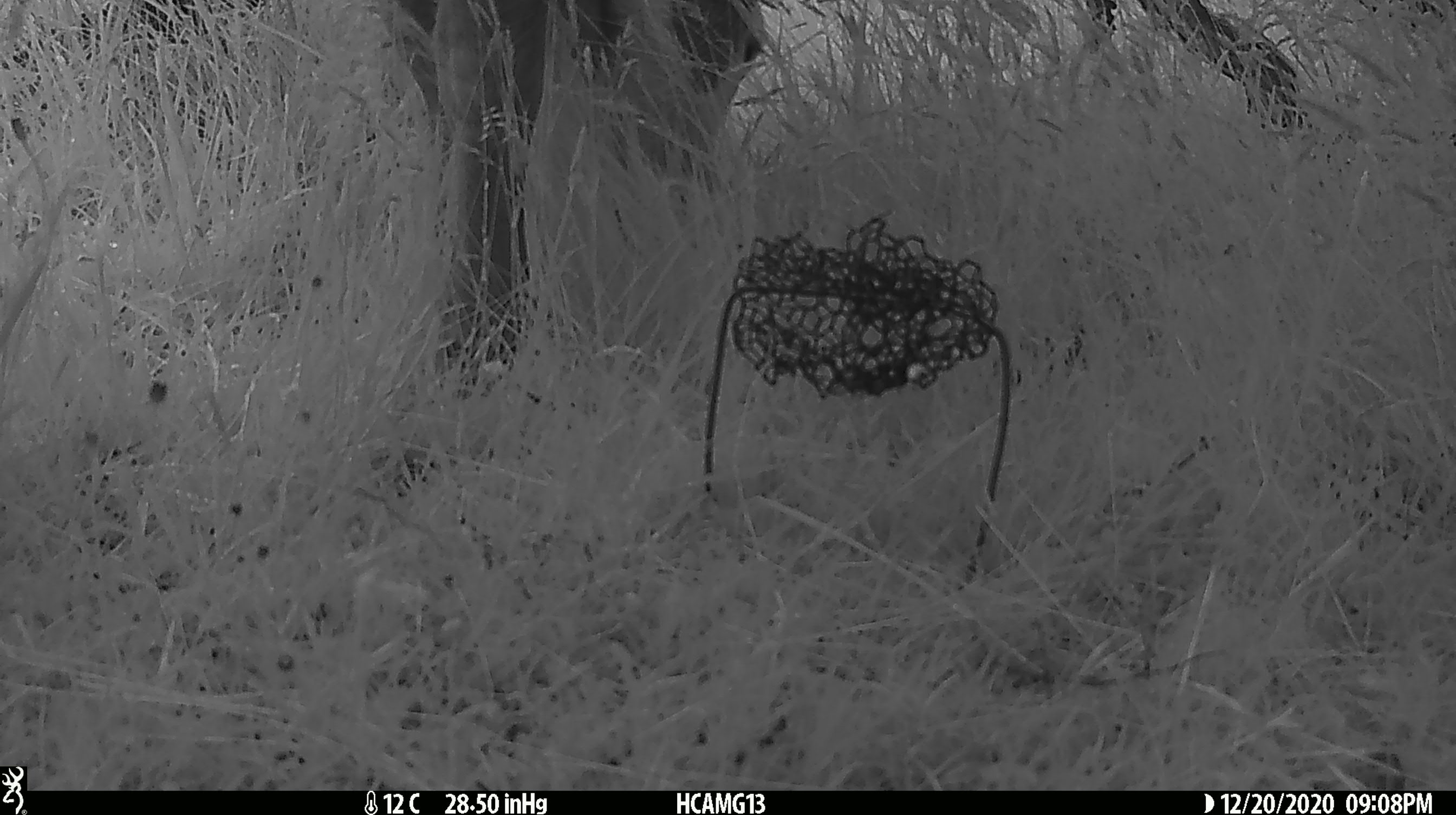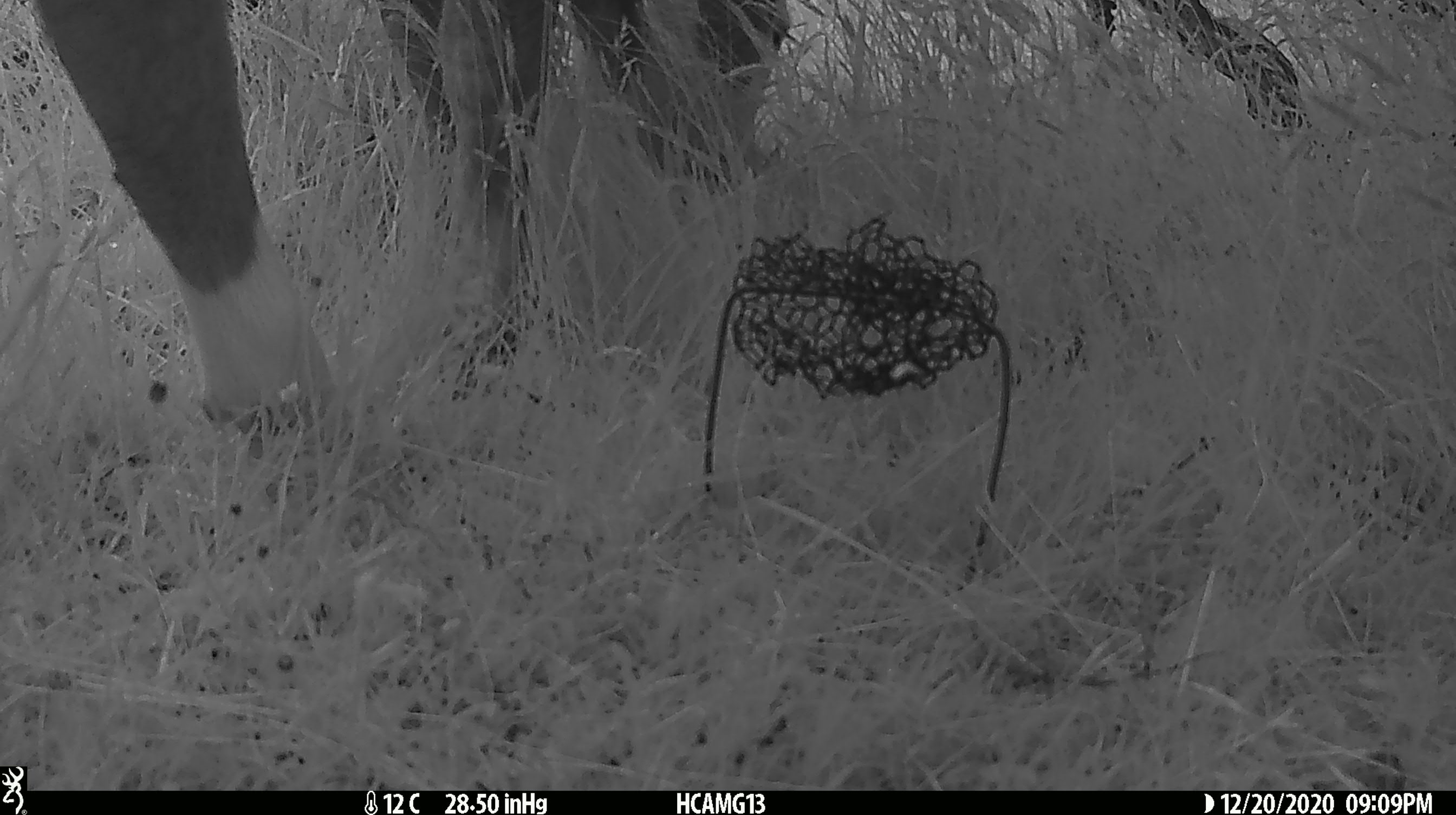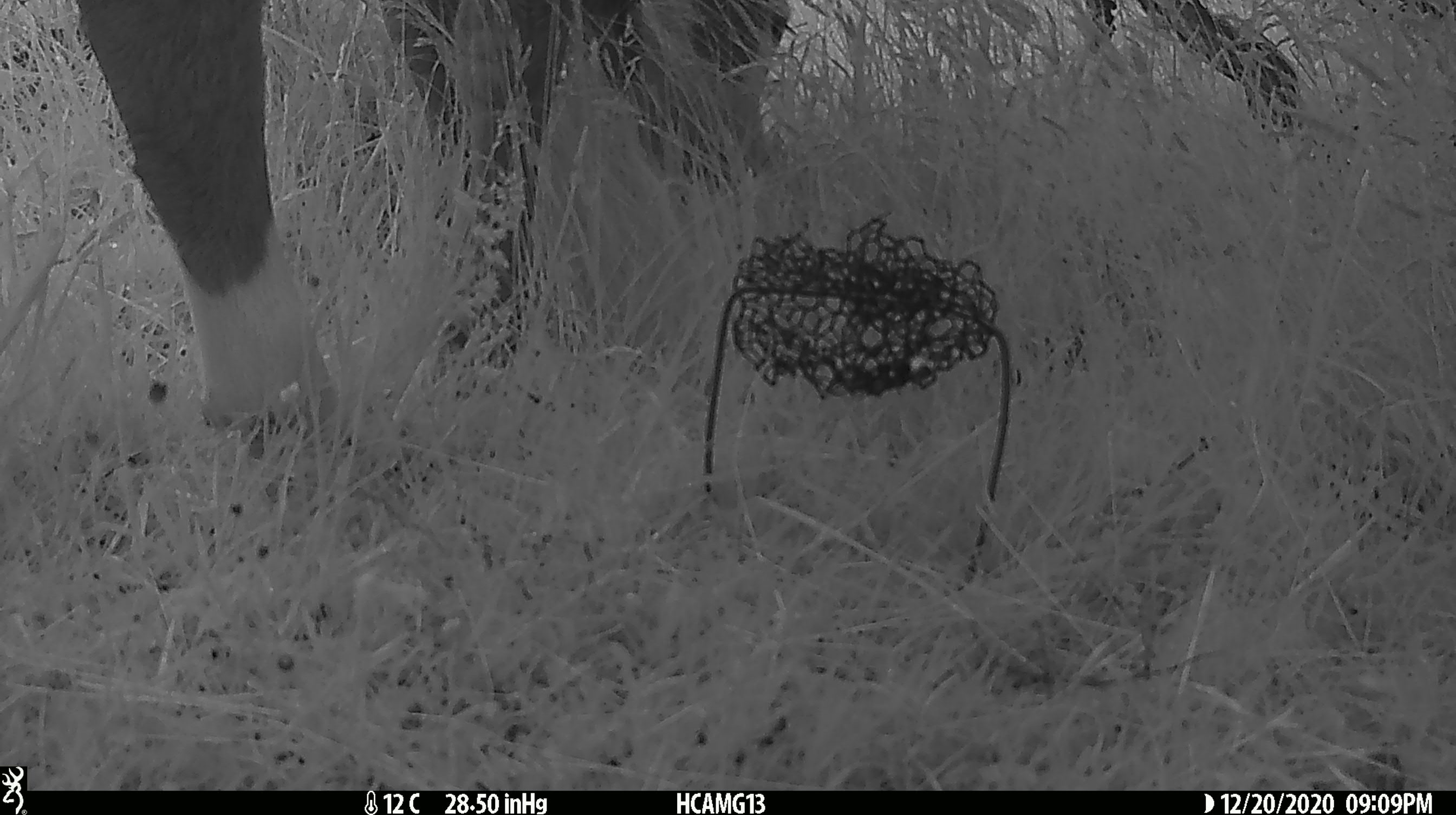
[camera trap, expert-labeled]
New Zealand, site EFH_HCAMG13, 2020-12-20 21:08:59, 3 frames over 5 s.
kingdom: Animalia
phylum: Chordata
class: Mammalia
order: Artiodactyla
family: Bovidae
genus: Bos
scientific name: Bos taurus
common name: domestic cow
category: cow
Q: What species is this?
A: Cow (domestic cow) (Bos taurus).